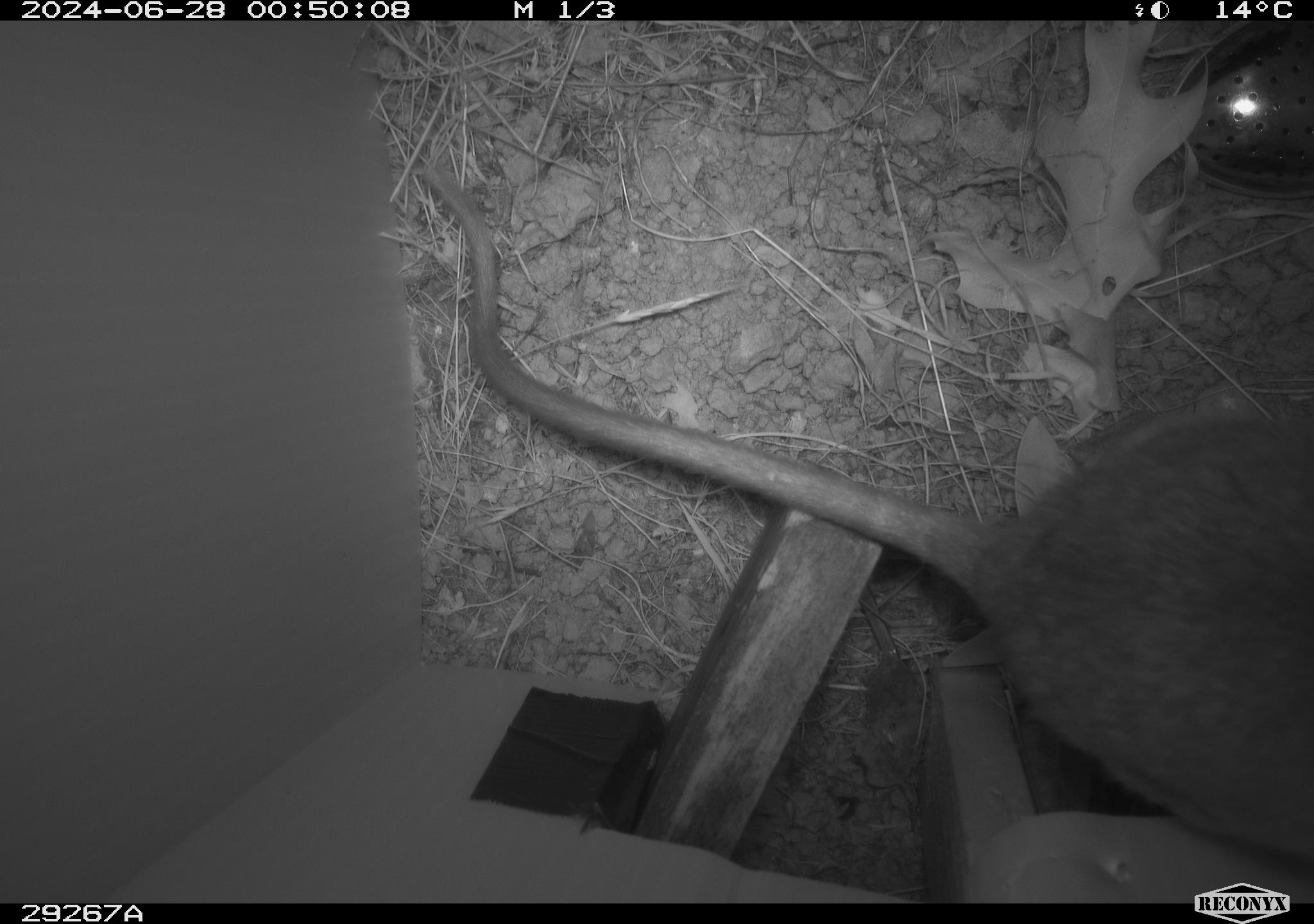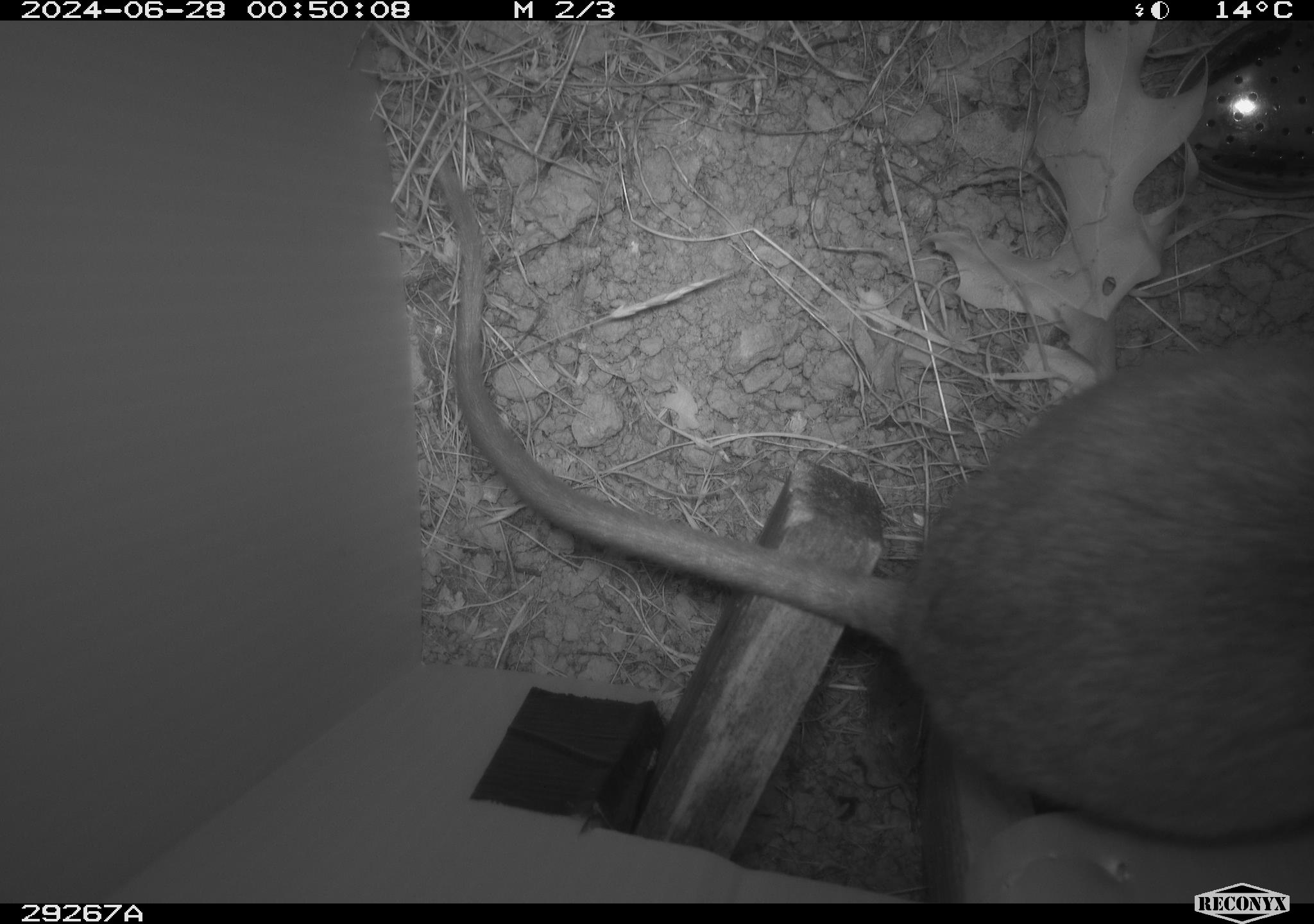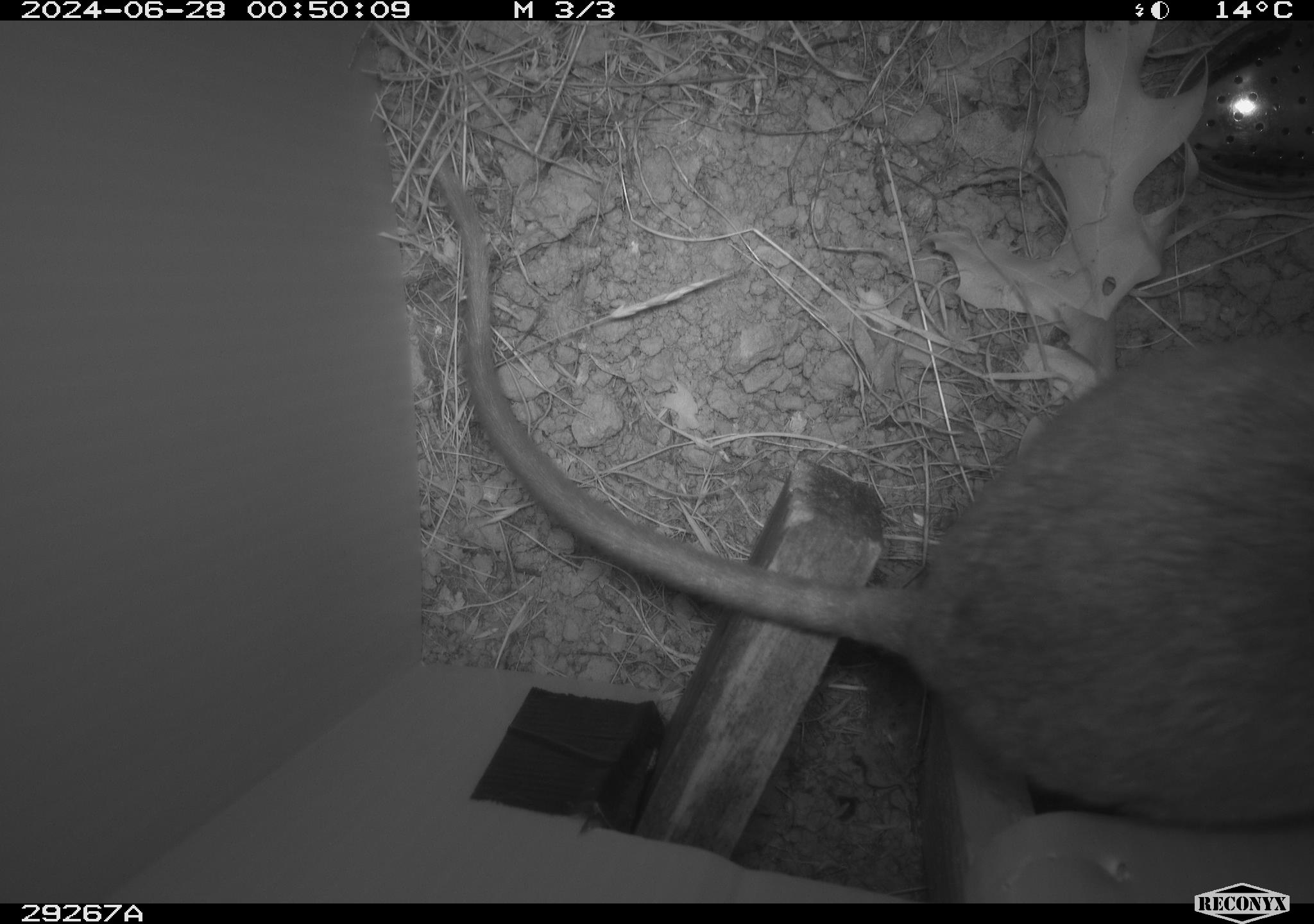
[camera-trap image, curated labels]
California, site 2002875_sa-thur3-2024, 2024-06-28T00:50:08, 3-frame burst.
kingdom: Animalia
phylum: Chordata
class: Mammalia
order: Rodentia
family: Cricetidae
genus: Neotoma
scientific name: Neotoma fuscipes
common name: dusky-footed woodrat